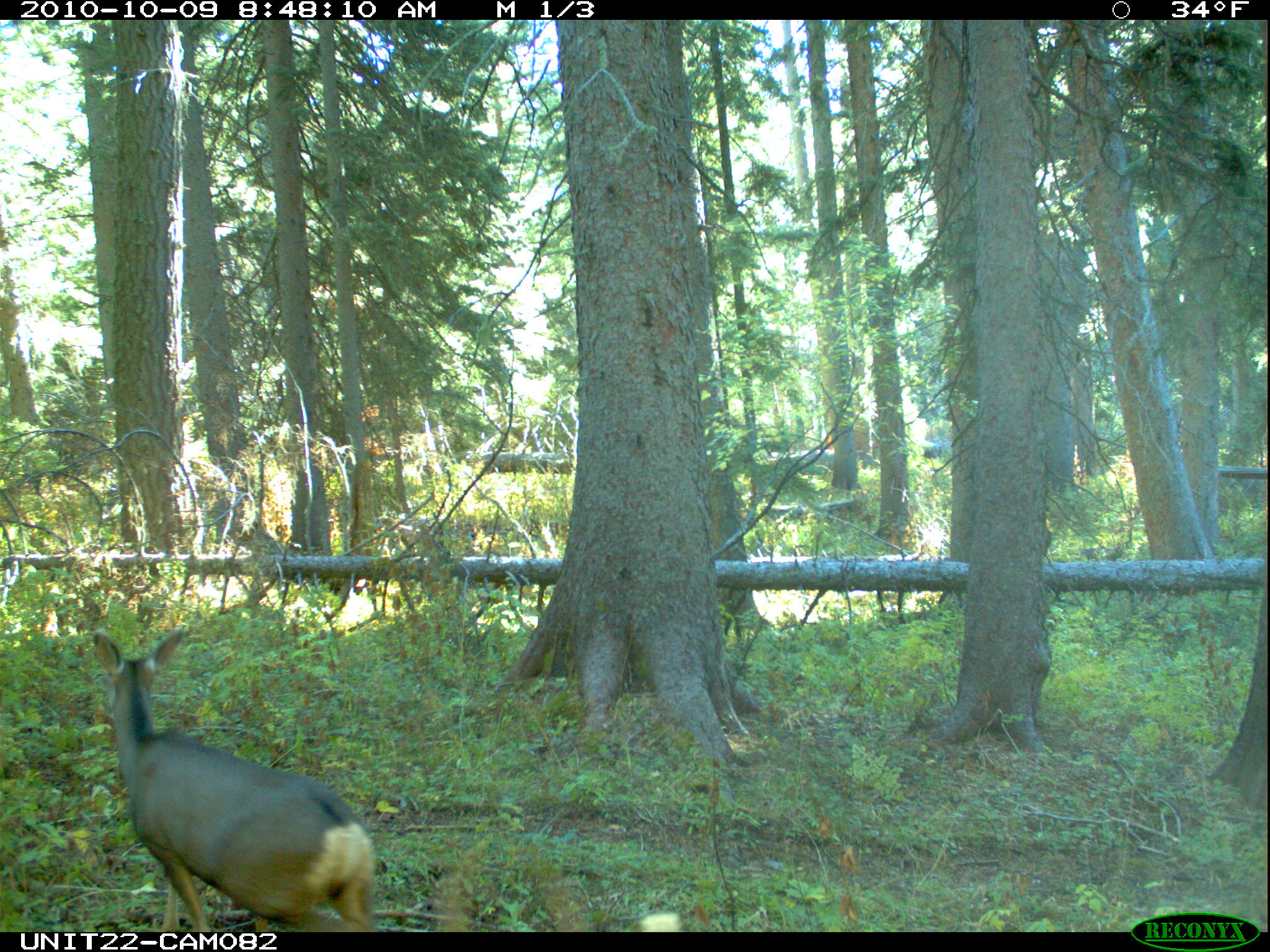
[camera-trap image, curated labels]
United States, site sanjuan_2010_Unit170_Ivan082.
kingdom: Animalia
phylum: Chordata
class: Mammalia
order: Artiodactyla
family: Cervidae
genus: Odocoileus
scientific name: Odocoileus hemionus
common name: mule deer